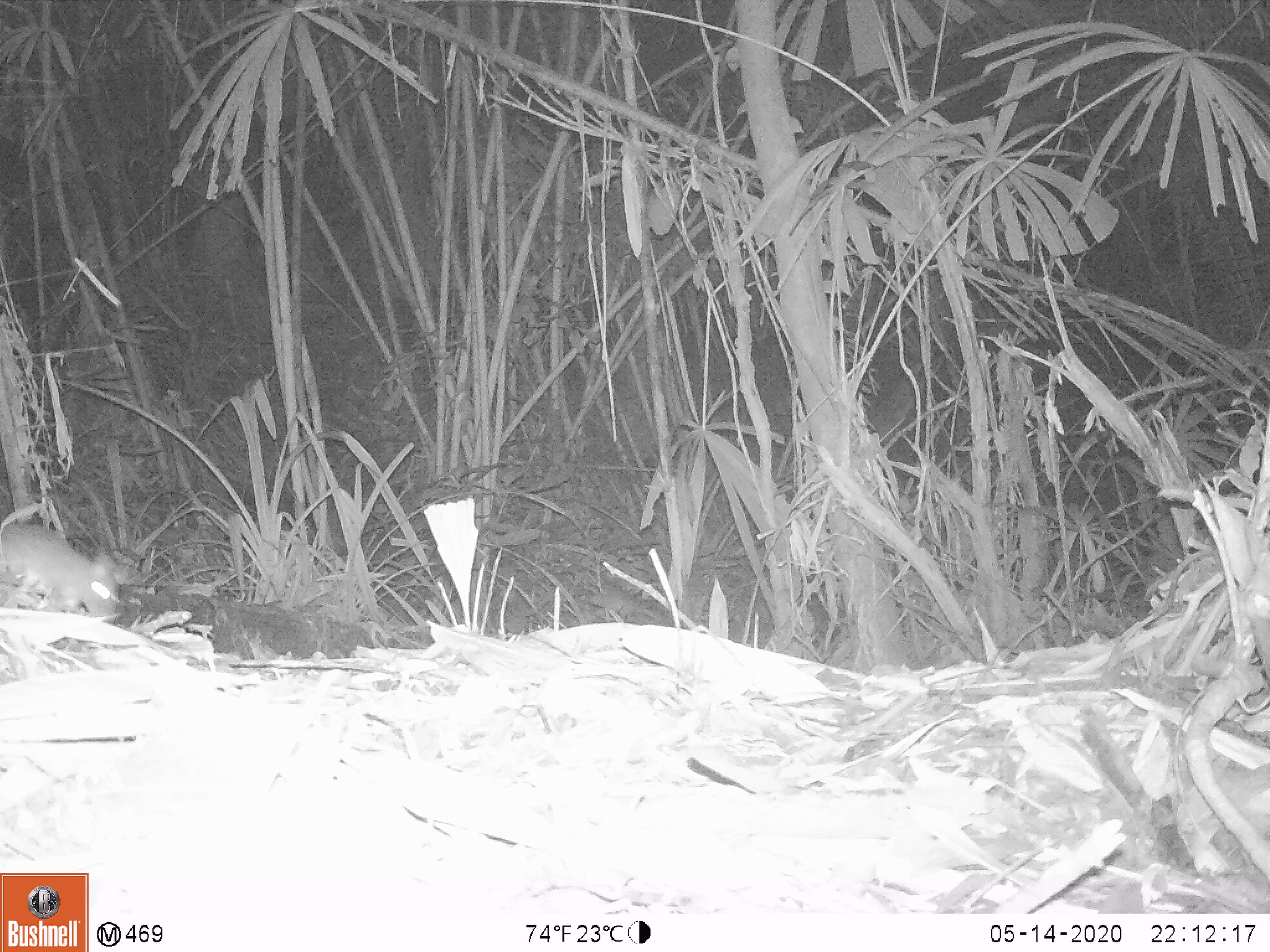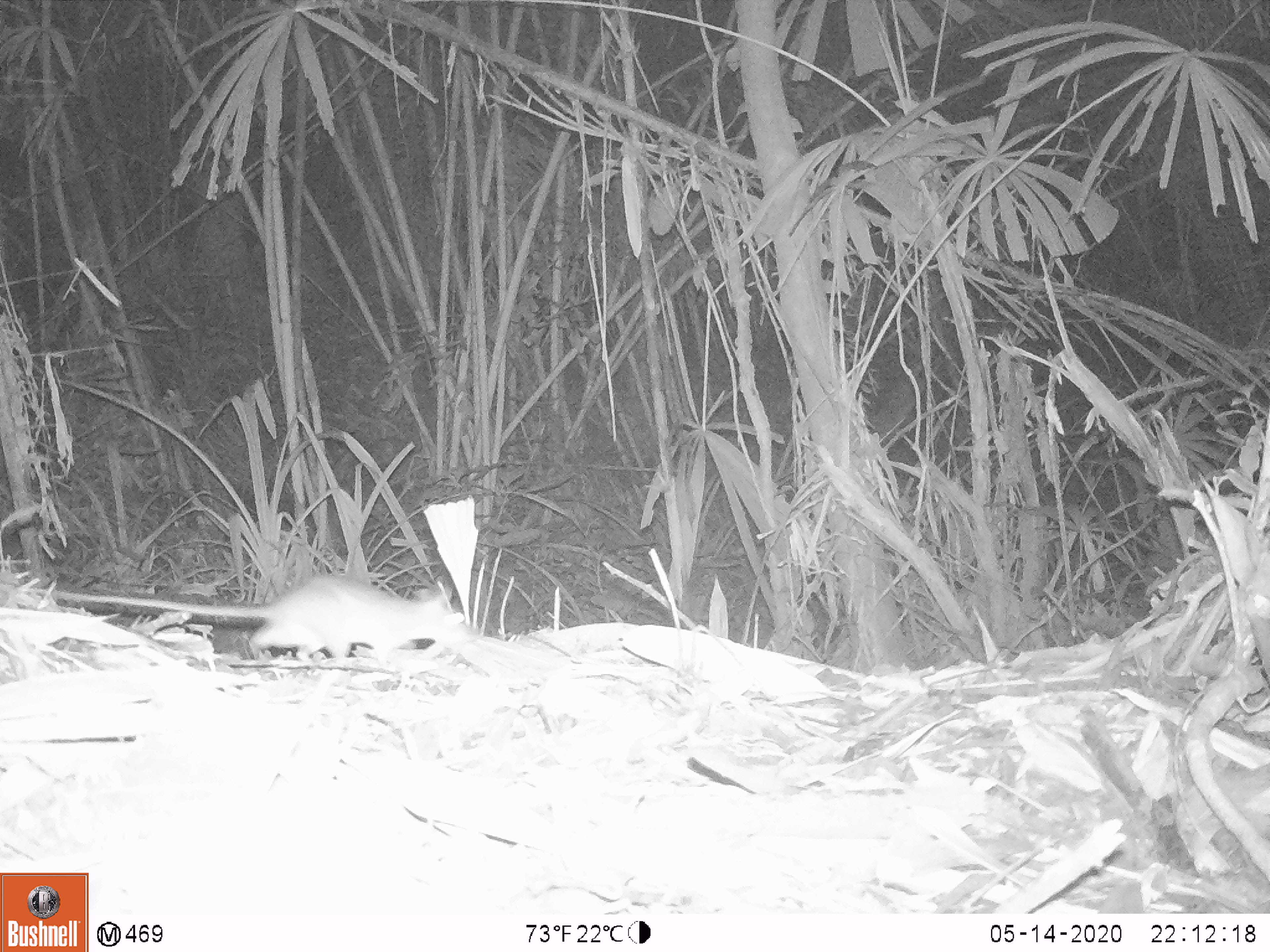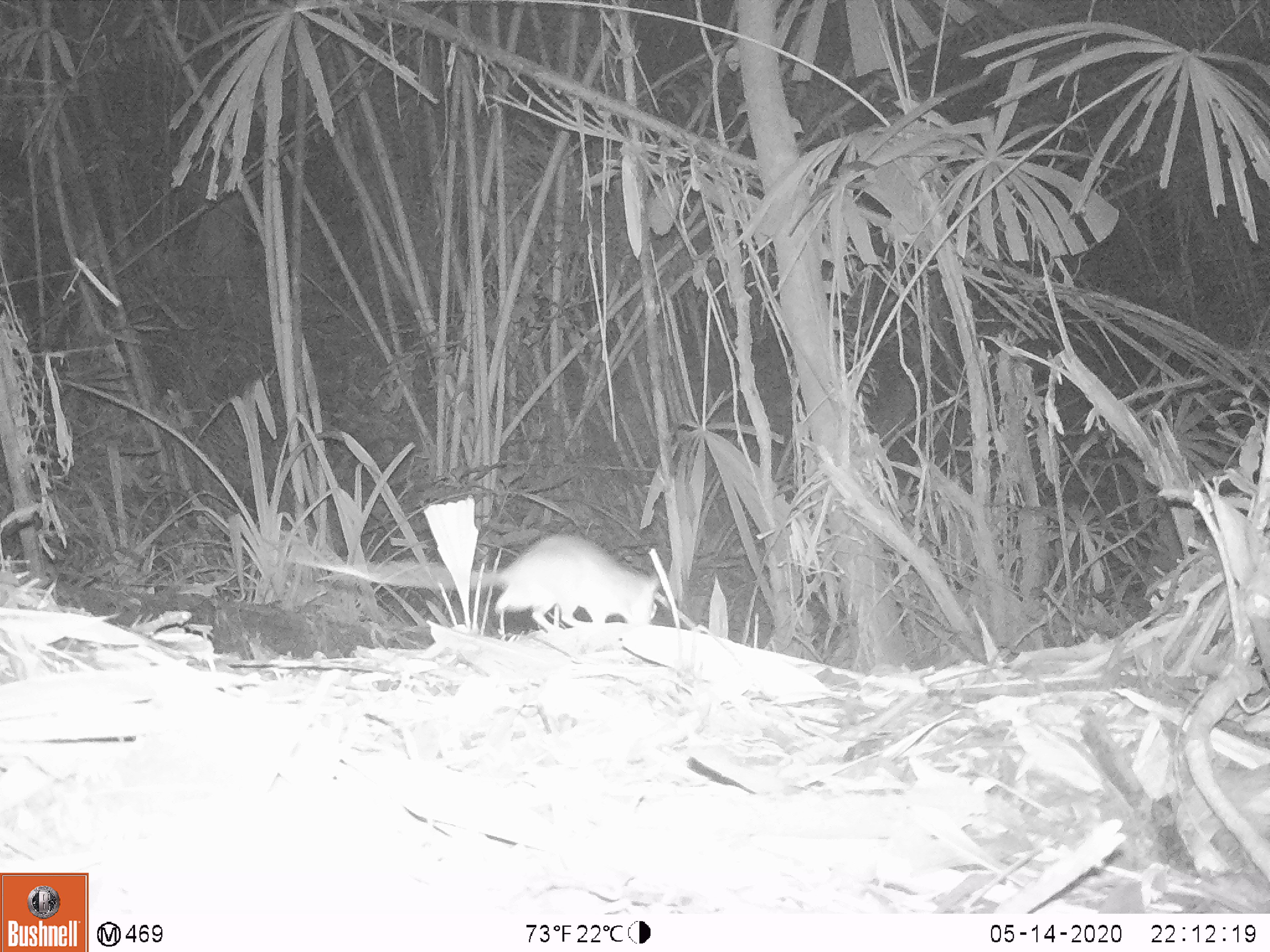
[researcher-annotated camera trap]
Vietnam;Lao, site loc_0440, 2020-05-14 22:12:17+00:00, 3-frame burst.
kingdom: Animalia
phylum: Chordata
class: Mammalia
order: Rodentia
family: Muridae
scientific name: Muridae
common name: old-world mice and rats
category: unidentified murid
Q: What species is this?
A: Unidentified murid (old-world mice and rats) (Muridae).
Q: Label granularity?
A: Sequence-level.